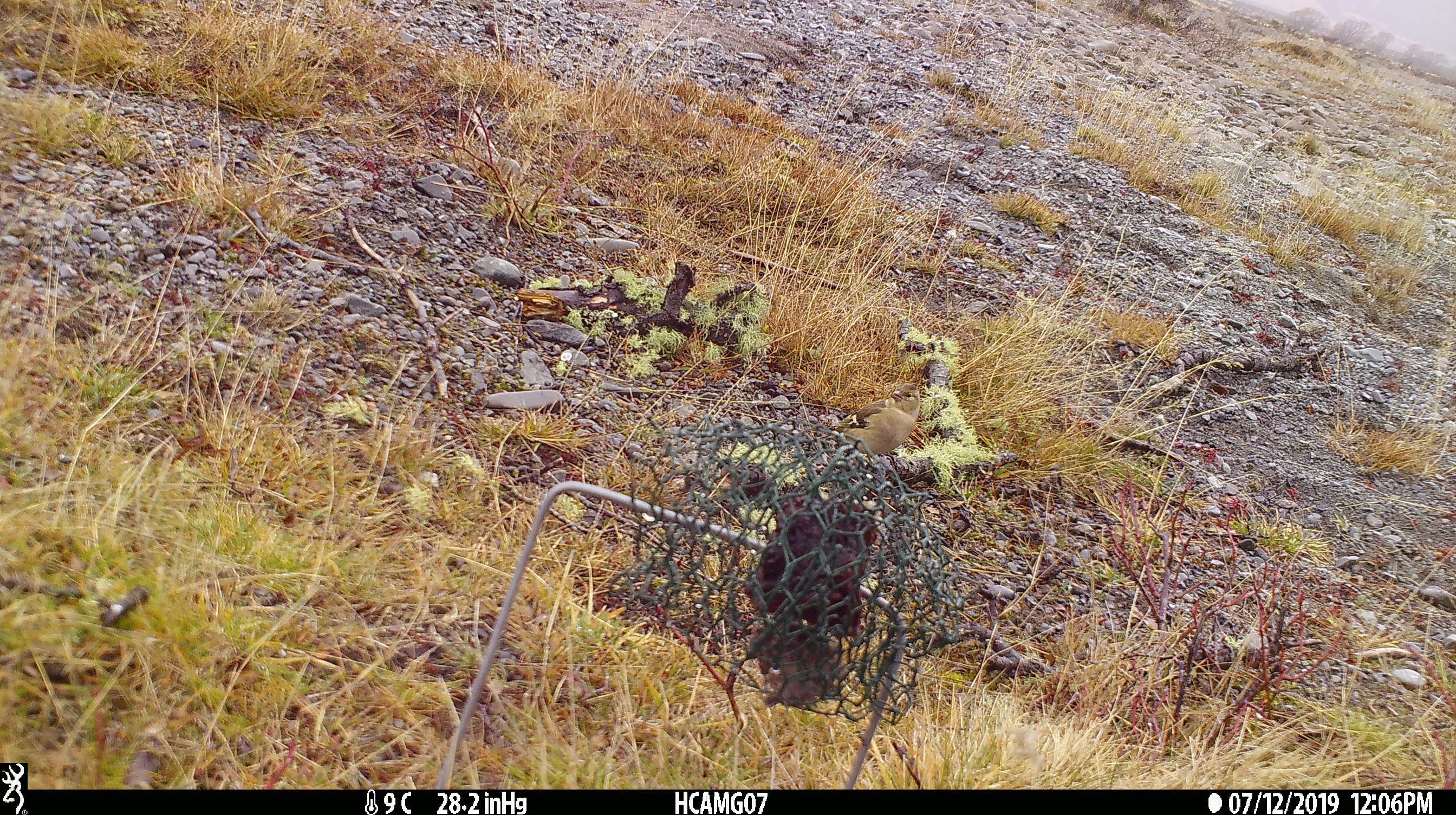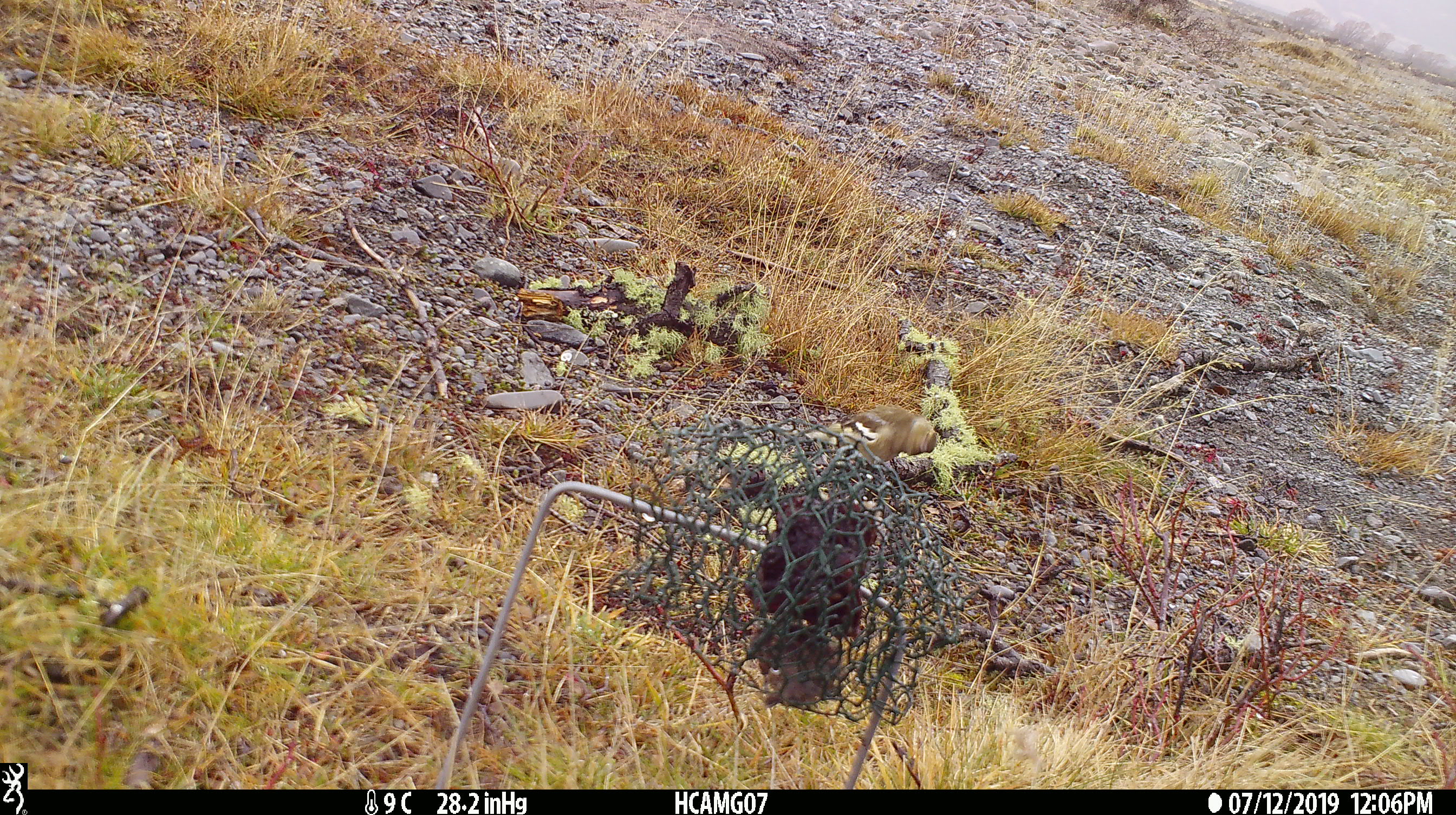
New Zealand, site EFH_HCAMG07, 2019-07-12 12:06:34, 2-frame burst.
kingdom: Animalia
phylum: Chordata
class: Aves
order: Passeriformes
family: Fringillidae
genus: Chloris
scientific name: Chloris chloris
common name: greenfinch